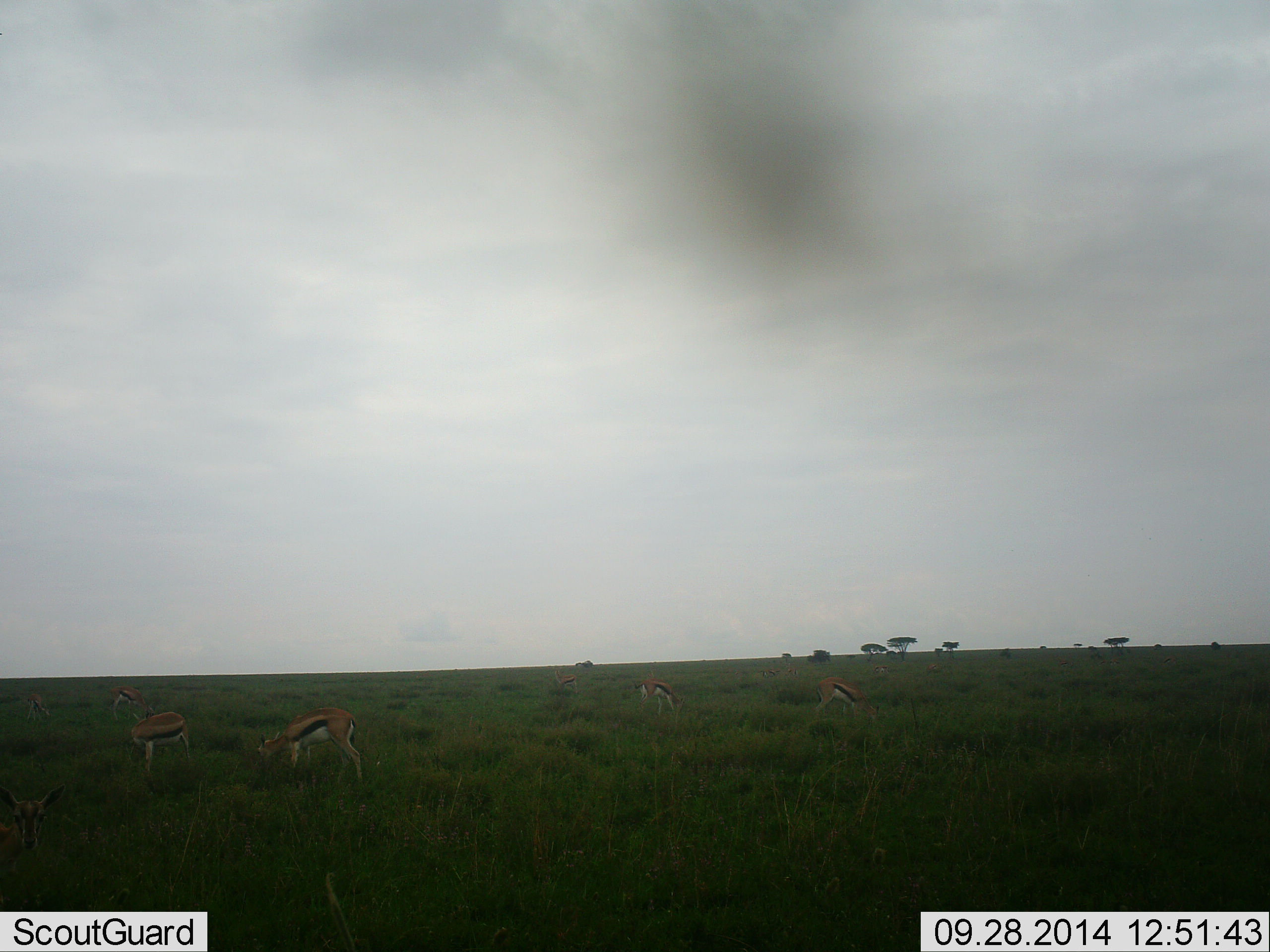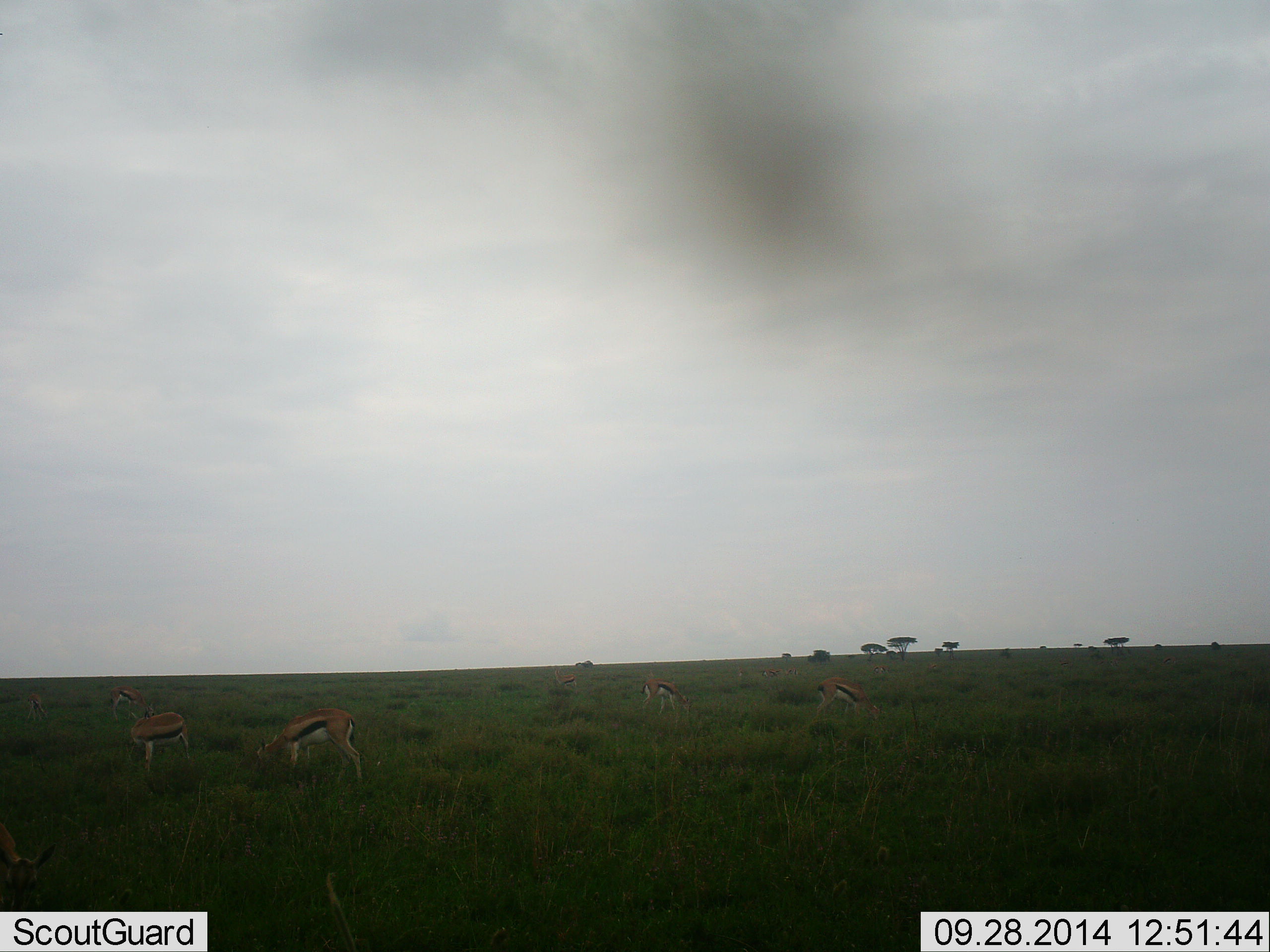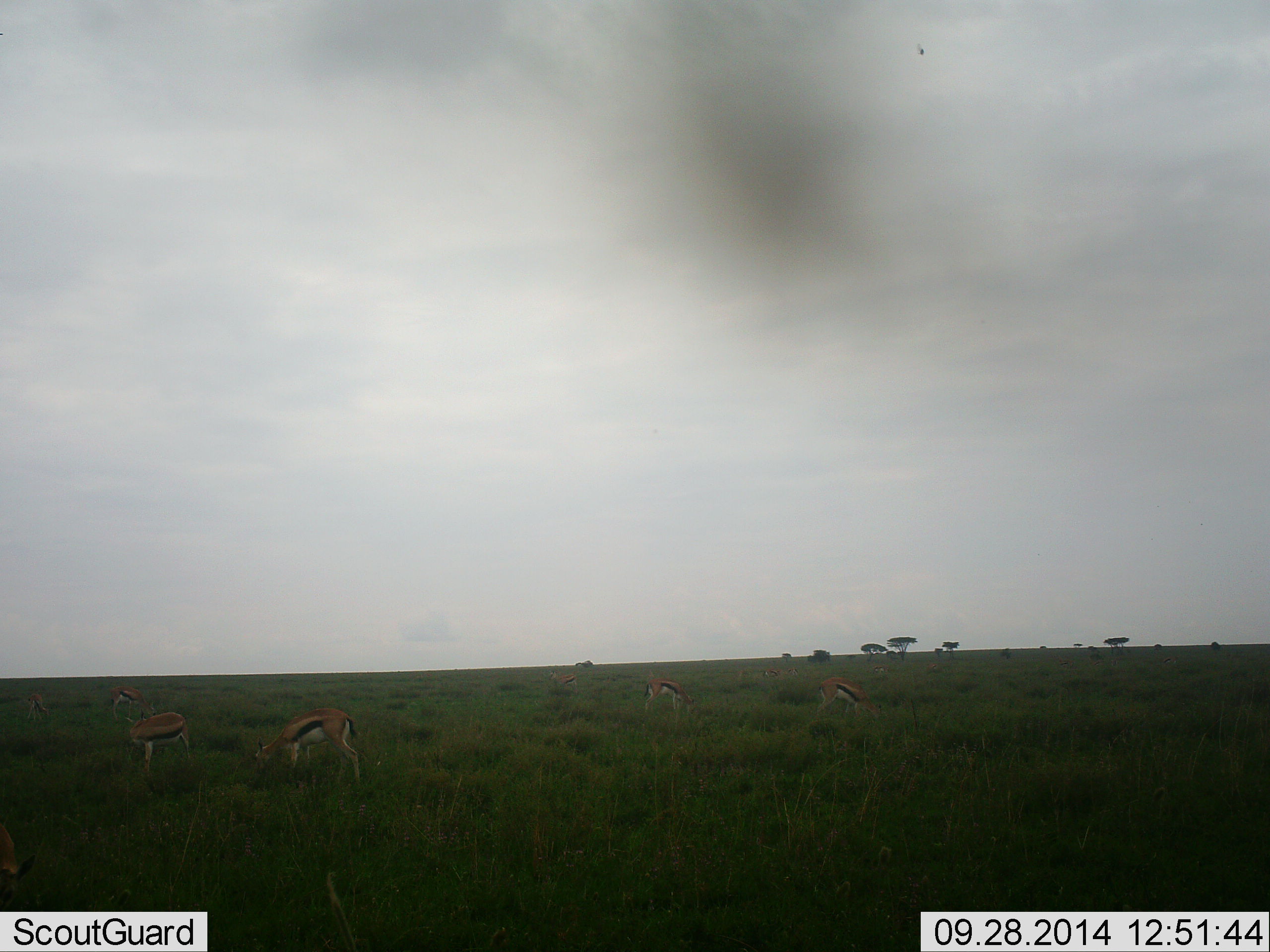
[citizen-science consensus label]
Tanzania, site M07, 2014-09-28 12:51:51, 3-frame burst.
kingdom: Animalia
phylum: Chordata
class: Mammalia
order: Artiodactyla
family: Bovidae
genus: Eudorcas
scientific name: Eudorcas thomsonii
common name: thomson's gazelle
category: gazellethomsons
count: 7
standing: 60%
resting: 0%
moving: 10%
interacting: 0%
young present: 0%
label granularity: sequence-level